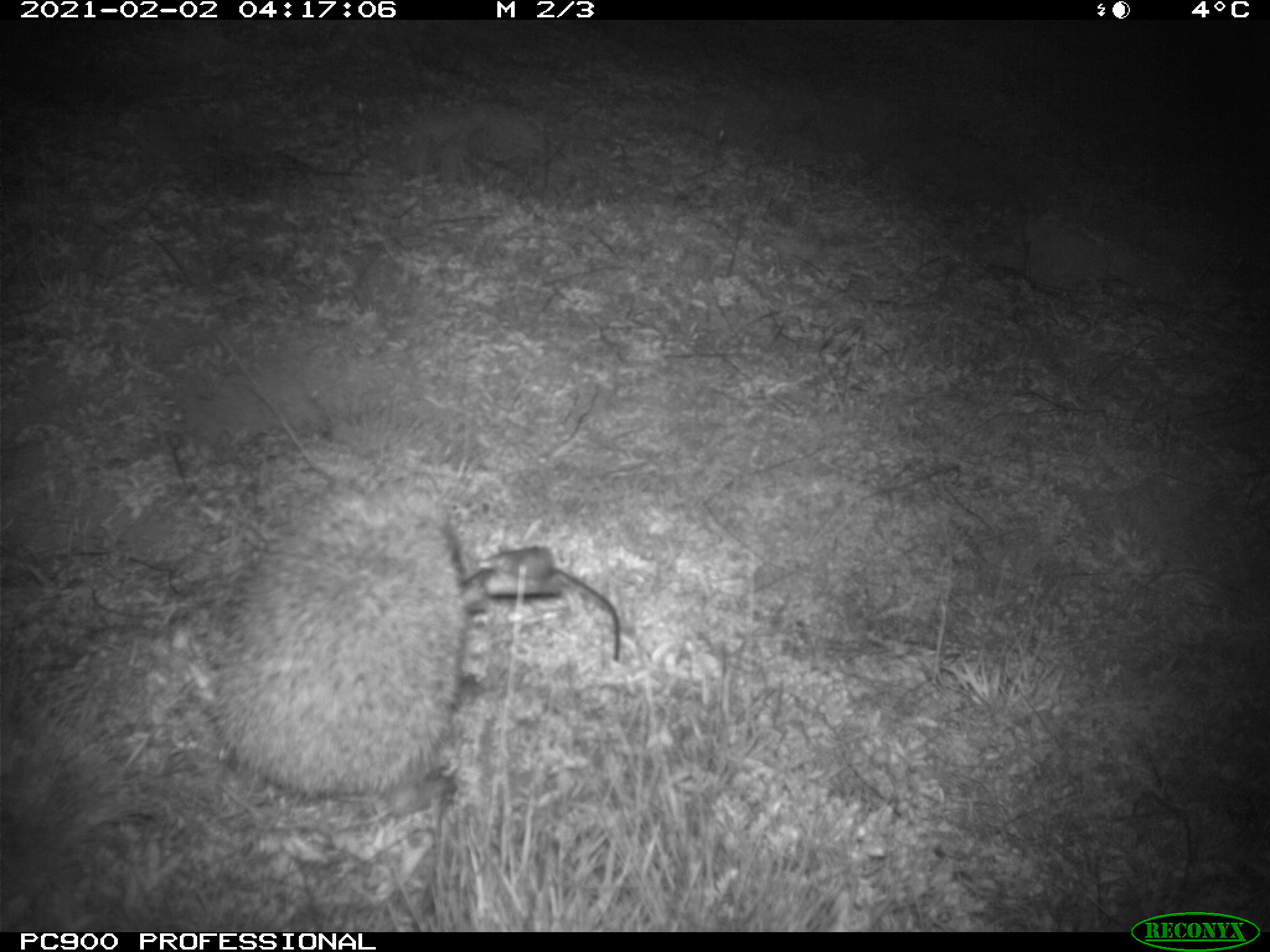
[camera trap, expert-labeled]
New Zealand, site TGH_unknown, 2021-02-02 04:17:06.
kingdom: Animalia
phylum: Chordata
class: Mammalia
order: Eulipotyphla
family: Erinaceidae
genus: Erinaceus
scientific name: Erinaceus europaeus europaeus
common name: european hedgehog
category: hedgehog